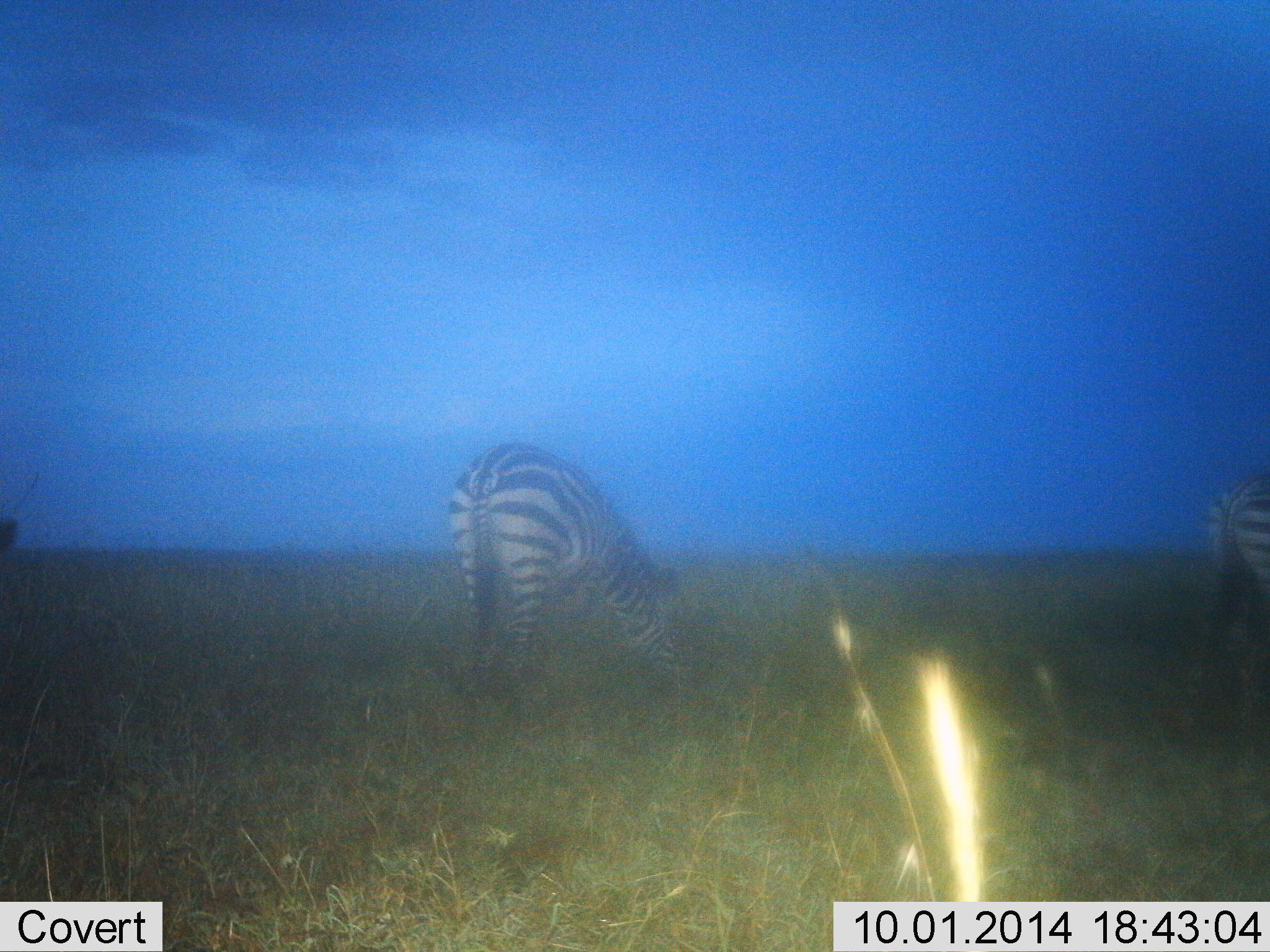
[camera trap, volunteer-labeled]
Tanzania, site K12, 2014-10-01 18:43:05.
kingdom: Animalia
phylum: Chordata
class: Mammalia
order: Perissodactyla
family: Equidae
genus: Equus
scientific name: Equus quagga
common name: plains zebra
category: zebra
Zebra (plains zebra) (Equus quagga), count 2. Behavior (volunteer vote fractions): standing 20%, resting 0%, moving 0%, interacting 0%. Young present (vote fraction): 0%. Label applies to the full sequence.